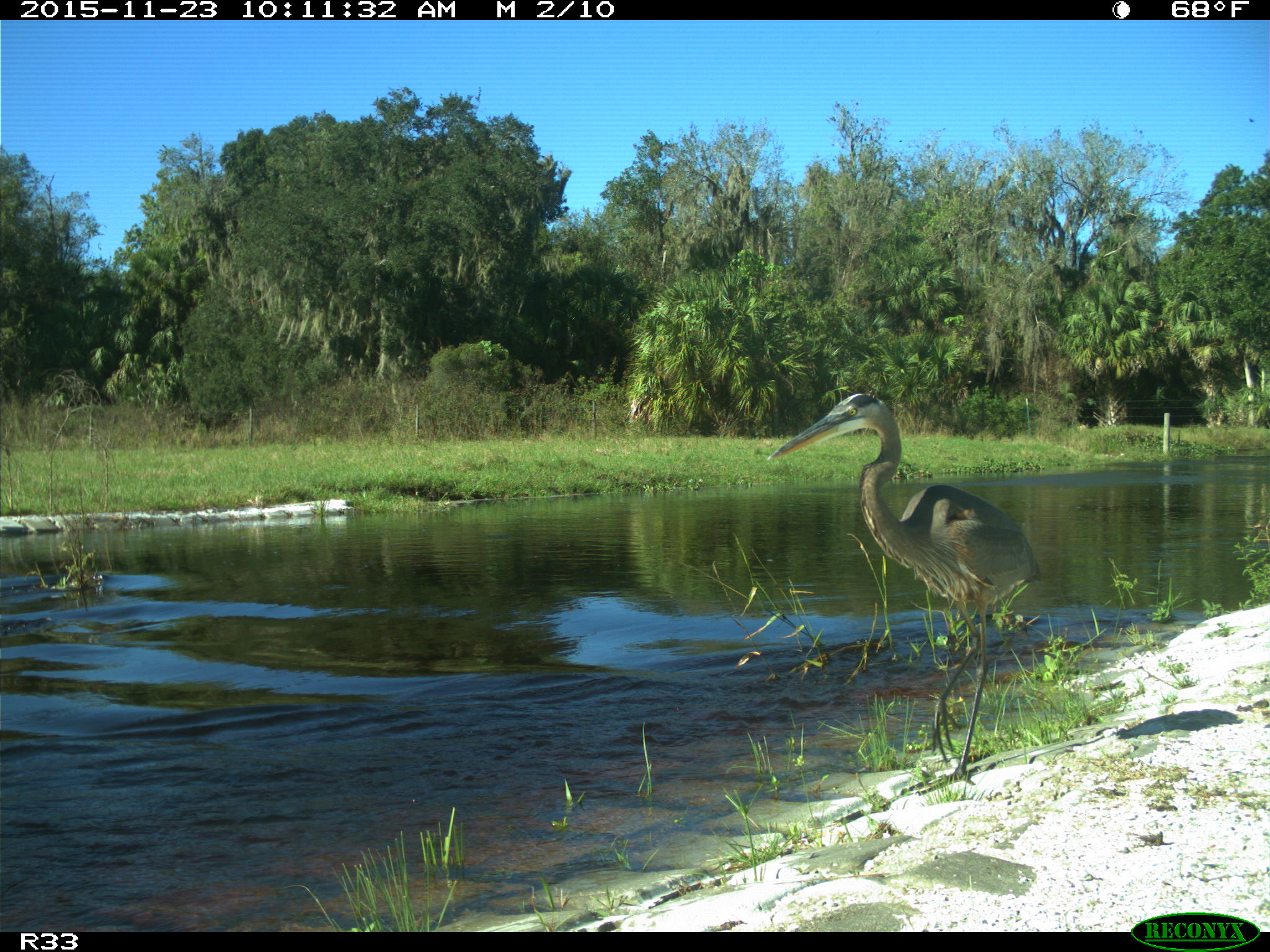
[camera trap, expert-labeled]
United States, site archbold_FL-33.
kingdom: Animalia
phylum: Chordata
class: Aves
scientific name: Aves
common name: birds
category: unidentified bird